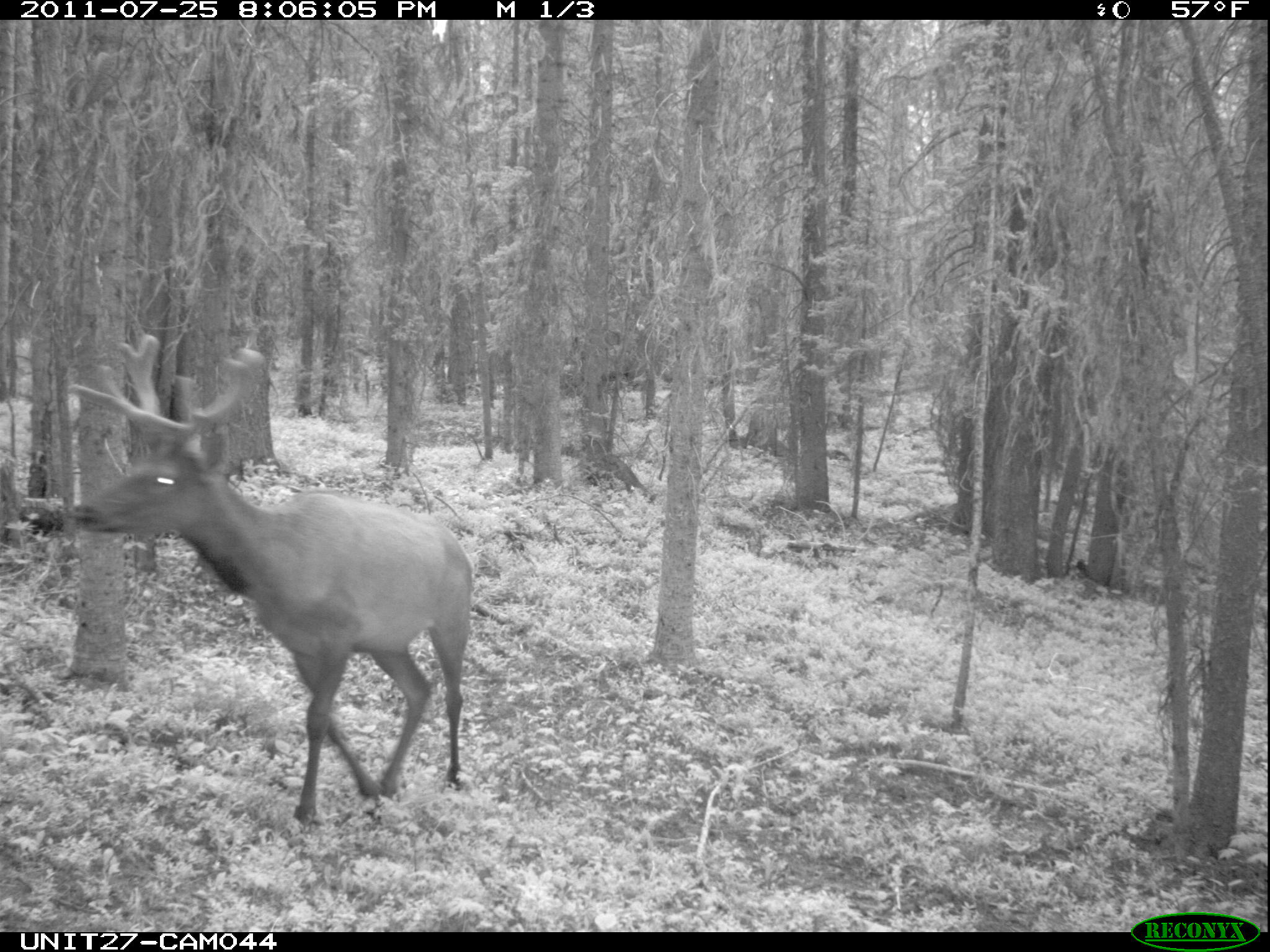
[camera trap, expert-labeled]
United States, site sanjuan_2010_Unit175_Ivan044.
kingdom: Animalia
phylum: Chordata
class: Mammalia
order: Artiodactyla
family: Cervidae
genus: Cervus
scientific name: Cervus elaphus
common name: red deer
Cervus elaphus (red deer).